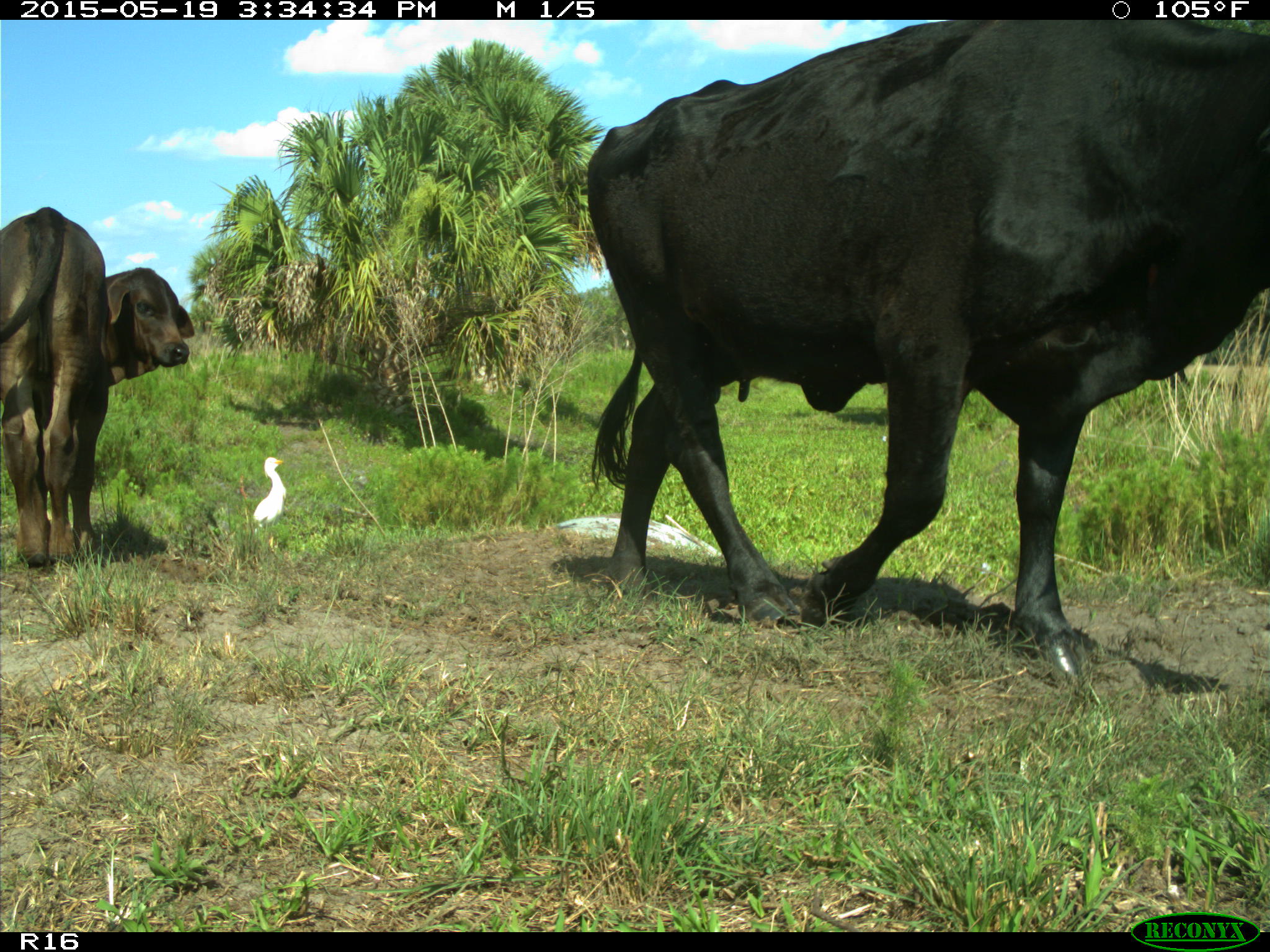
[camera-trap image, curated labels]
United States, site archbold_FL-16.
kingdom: Animalia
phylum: Chordata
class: Mammalia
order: Artiodactyla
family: Bovidae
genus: Bos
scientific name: Bos taurus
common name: domestic cow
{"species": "Bos taurus (domestic cow)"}